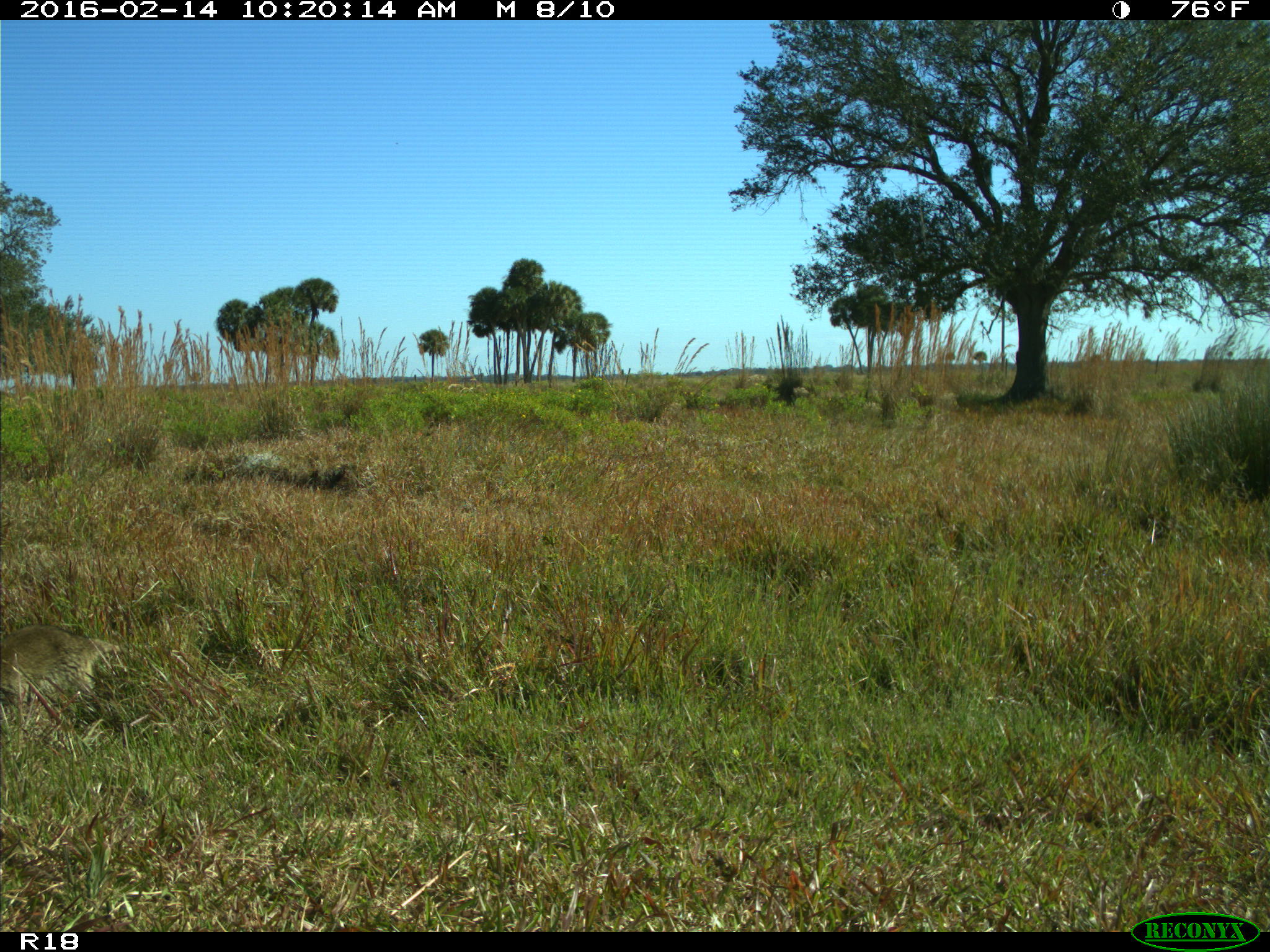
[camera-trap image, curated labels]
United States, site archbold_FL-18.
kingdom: Animalia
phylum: Chordata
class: Mammalia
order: Carnivora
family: Procyonidae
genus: Procyon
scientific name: Procyon lotor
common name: common raccoon